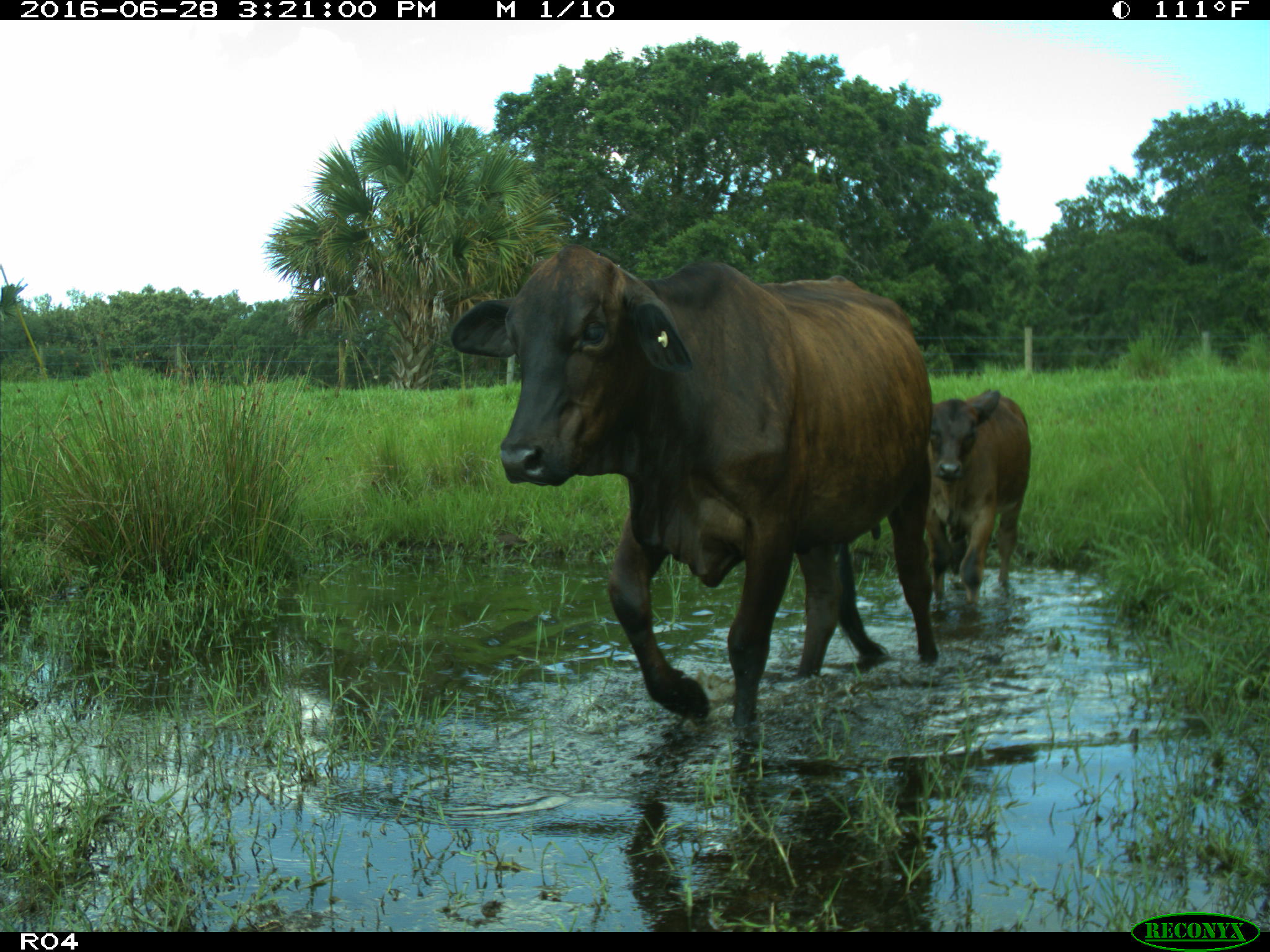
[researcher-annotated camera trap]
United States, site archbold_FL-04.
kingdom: Animalia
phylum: Chordata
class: Mammalia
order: Artiodactyla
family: Bovidae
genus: Bos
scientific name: Bos taurus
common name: domestic cow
Bos taurus (domestic cow).